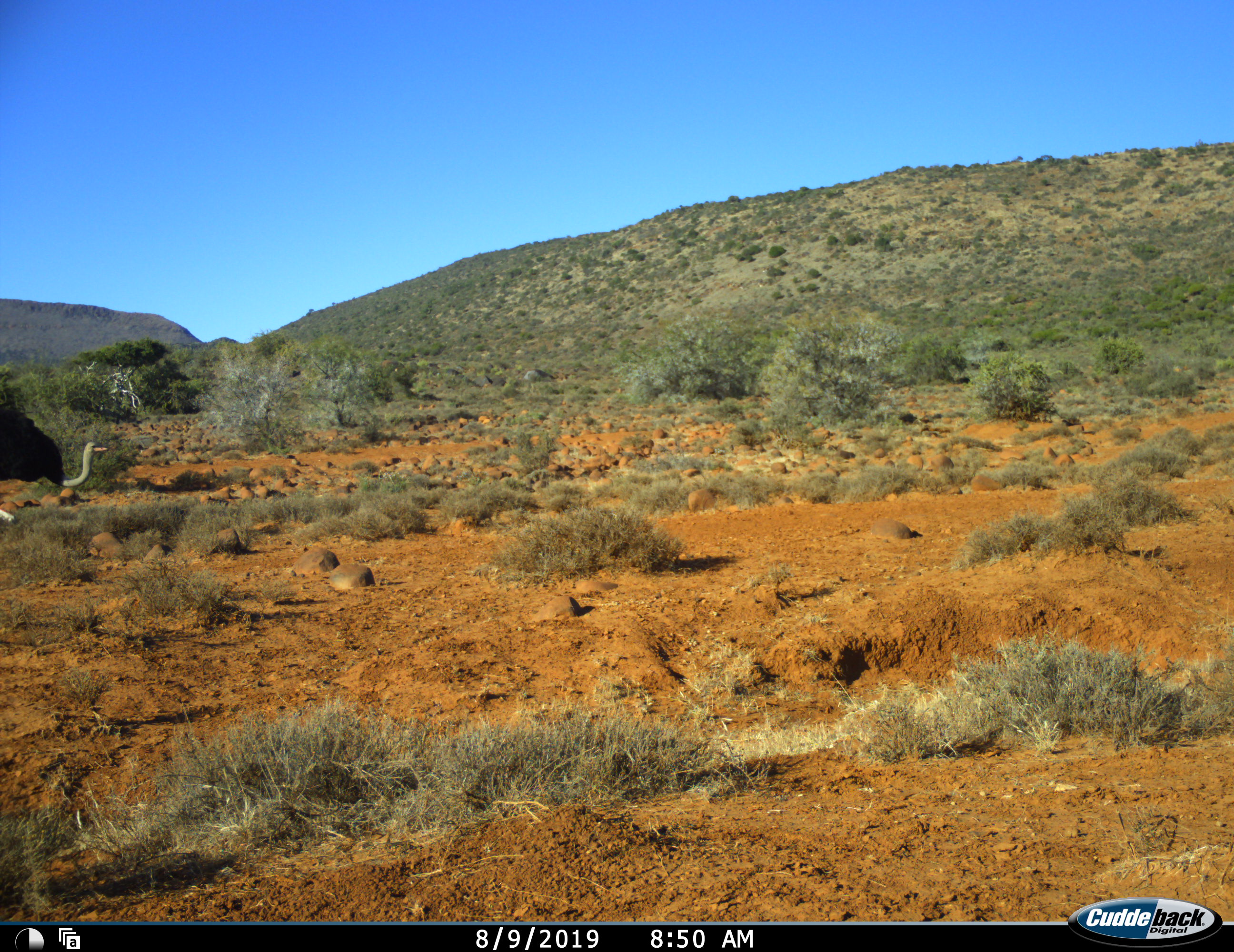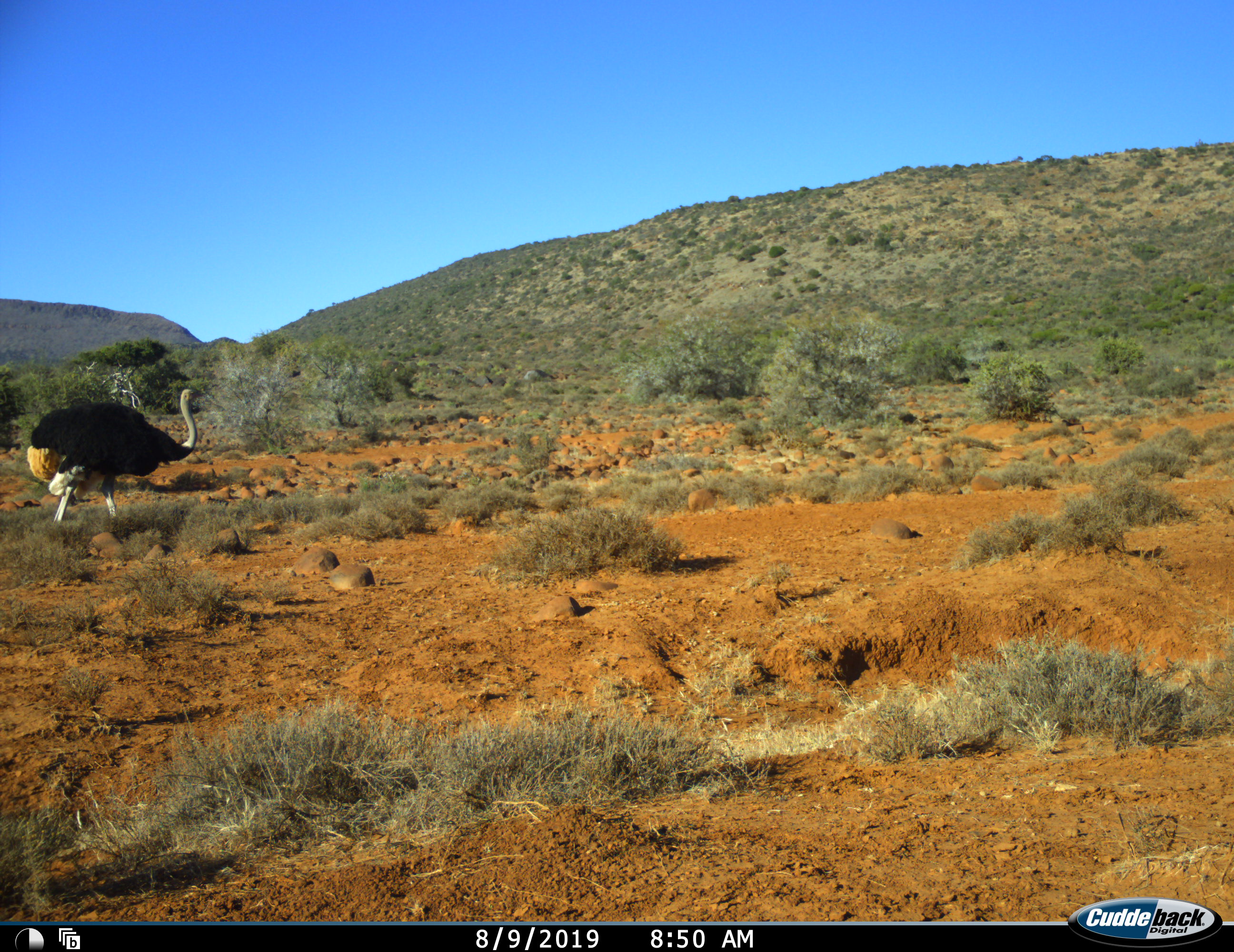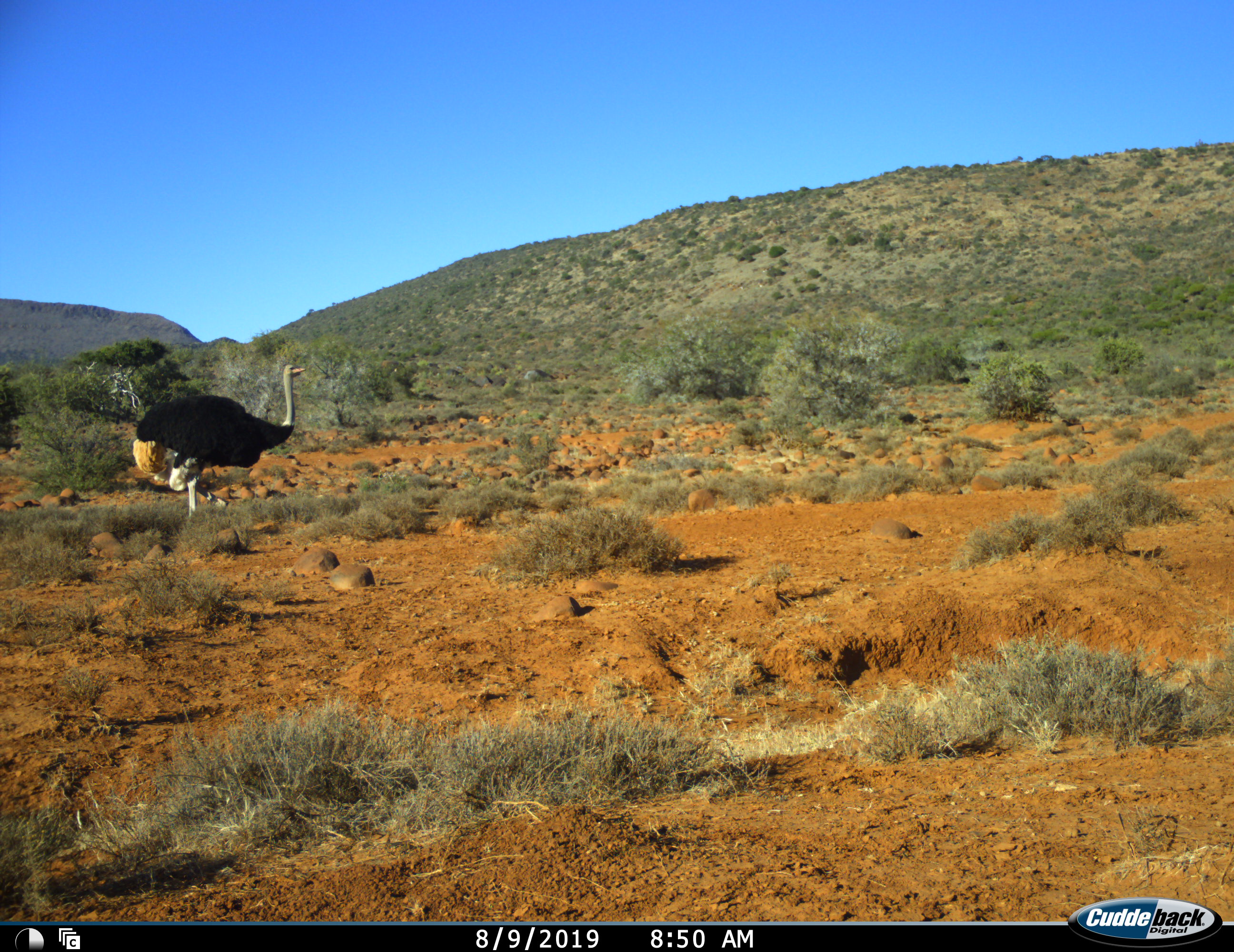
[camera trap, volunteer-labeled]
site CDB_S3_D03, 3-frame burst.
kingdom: Animalia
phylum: Chordata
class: Aves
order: Struthioniformes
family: Struthionidae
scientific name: Struthionidae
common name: ostrich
Ostrich (Struthionidae), count 1. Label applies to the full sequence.